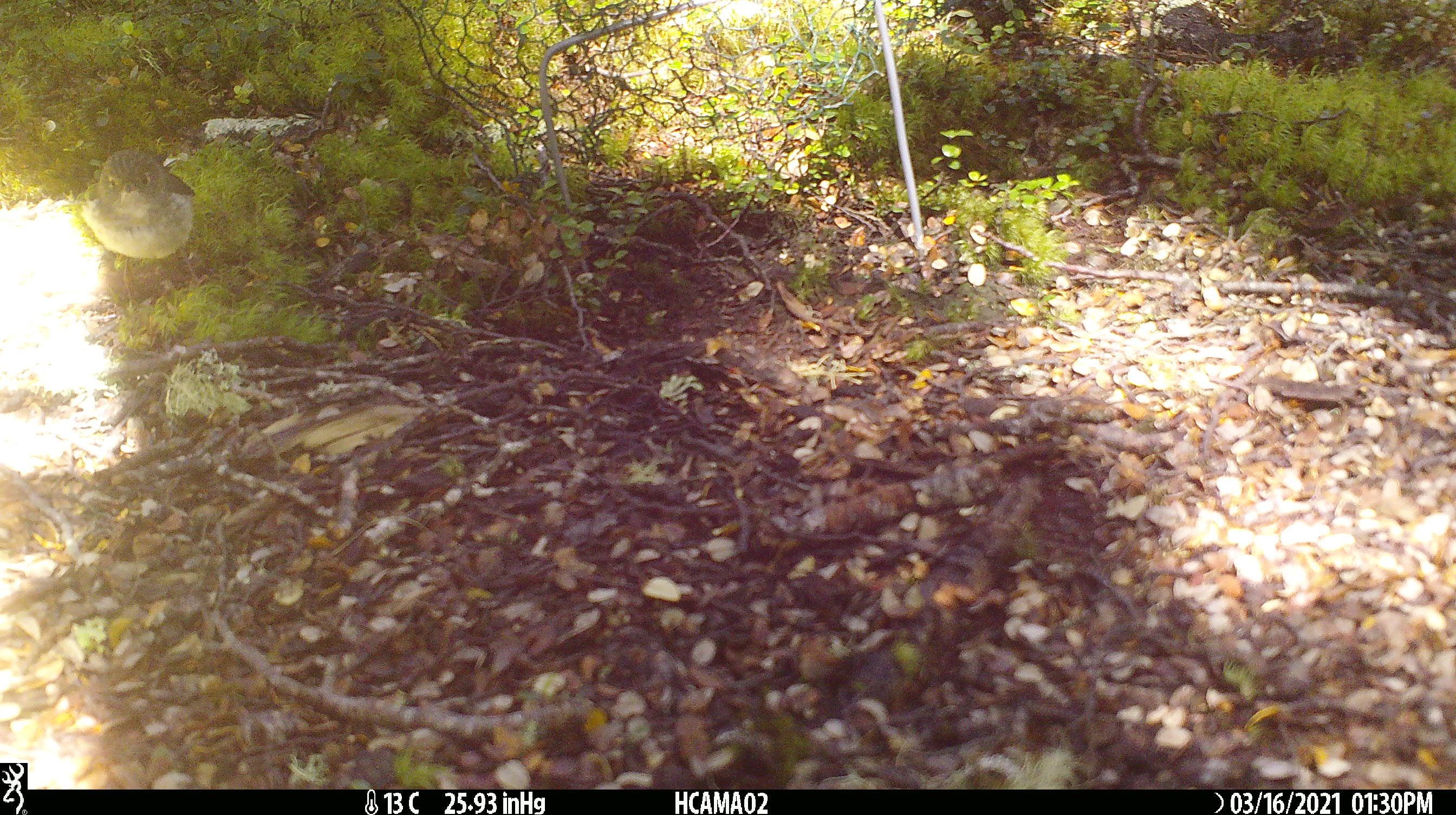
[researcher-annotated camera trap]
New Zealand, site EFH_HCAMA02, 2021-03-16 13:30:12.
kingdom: Animalia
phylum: Chordata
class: Aves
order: Passeriformes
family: Petroicidae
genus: Petroica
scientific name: Petroica australis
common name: new zealand robin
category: robin